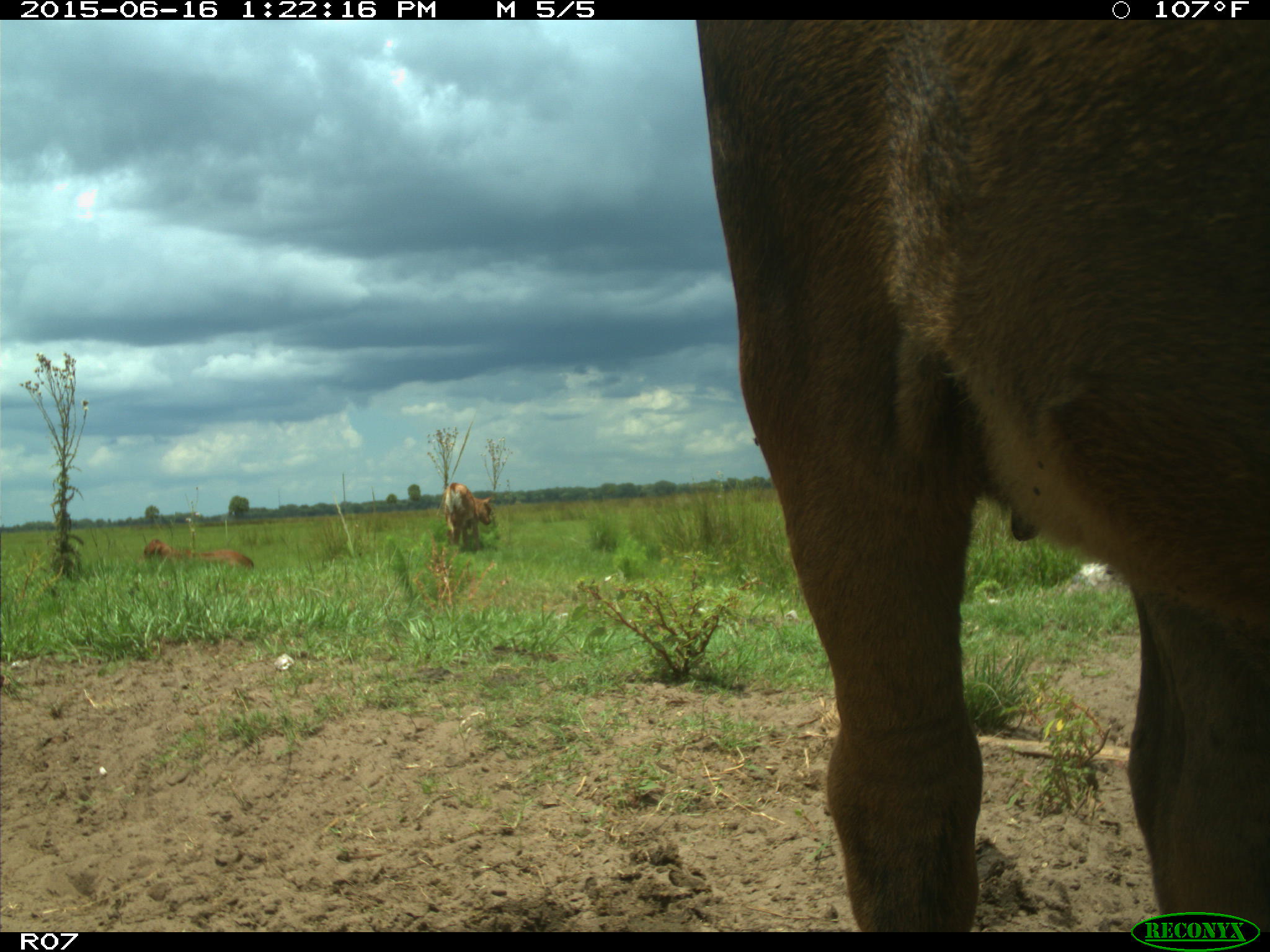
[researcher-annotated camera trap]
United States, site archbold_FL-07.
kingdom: Animalia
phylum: Chordata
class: Mammalia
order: Artiodactyla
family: Bovidae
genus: Bos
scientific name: Bos taurus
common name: domestic cow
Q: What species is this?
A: Bos taurus (domestic cow).